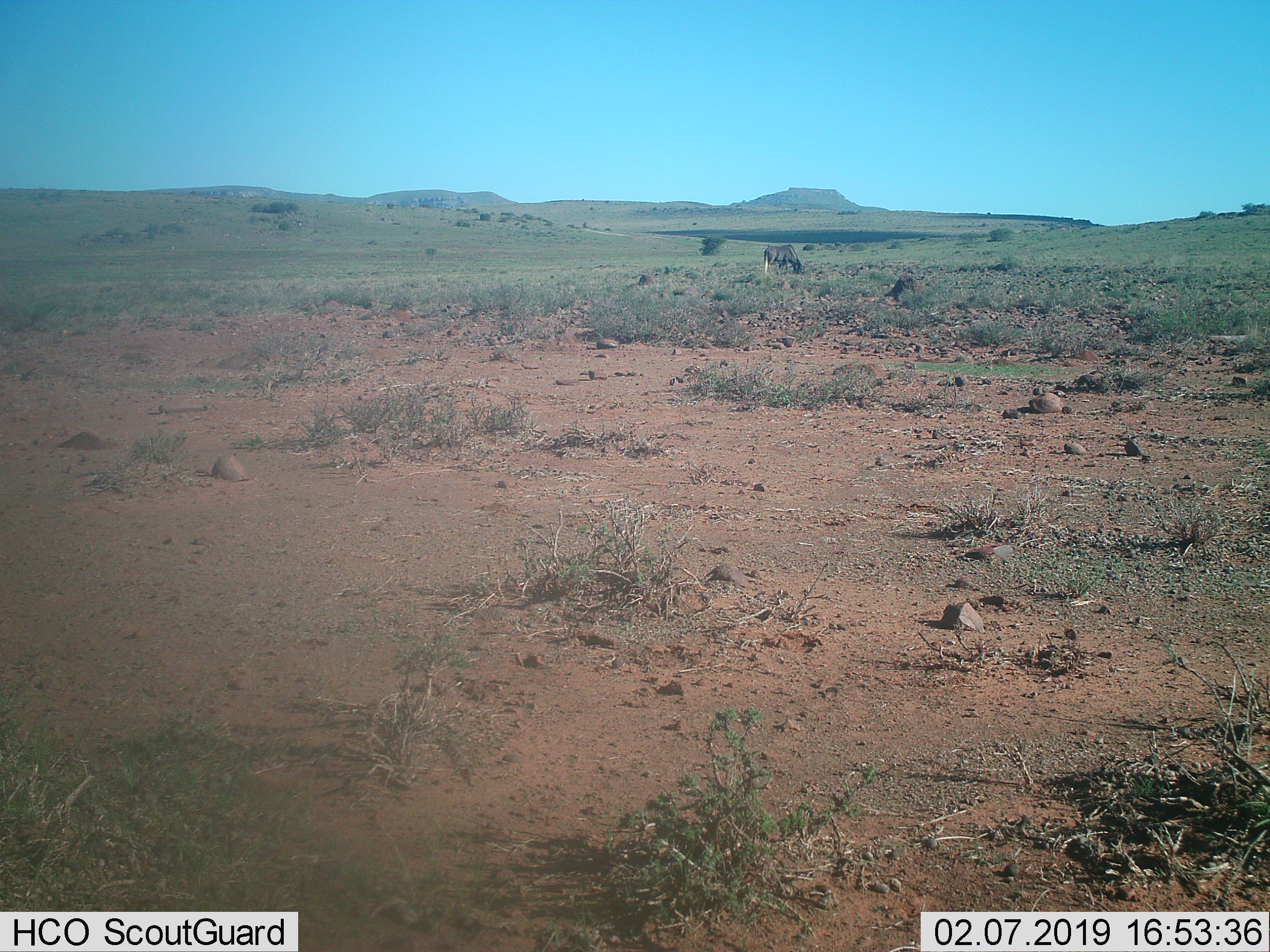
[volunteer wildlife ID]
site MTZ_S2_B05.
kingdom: Animalia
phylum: Chordata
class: Mammalia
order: Artiodactyla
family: Bovidae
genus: Connochaetes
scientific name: Connochaetes gnou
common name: black wildebeest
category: wildebeestblack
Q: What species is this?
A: Wildebeestblack (black wildebeest) (Connochaetes gnou).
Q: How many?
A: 1.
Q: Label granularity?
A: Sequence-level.